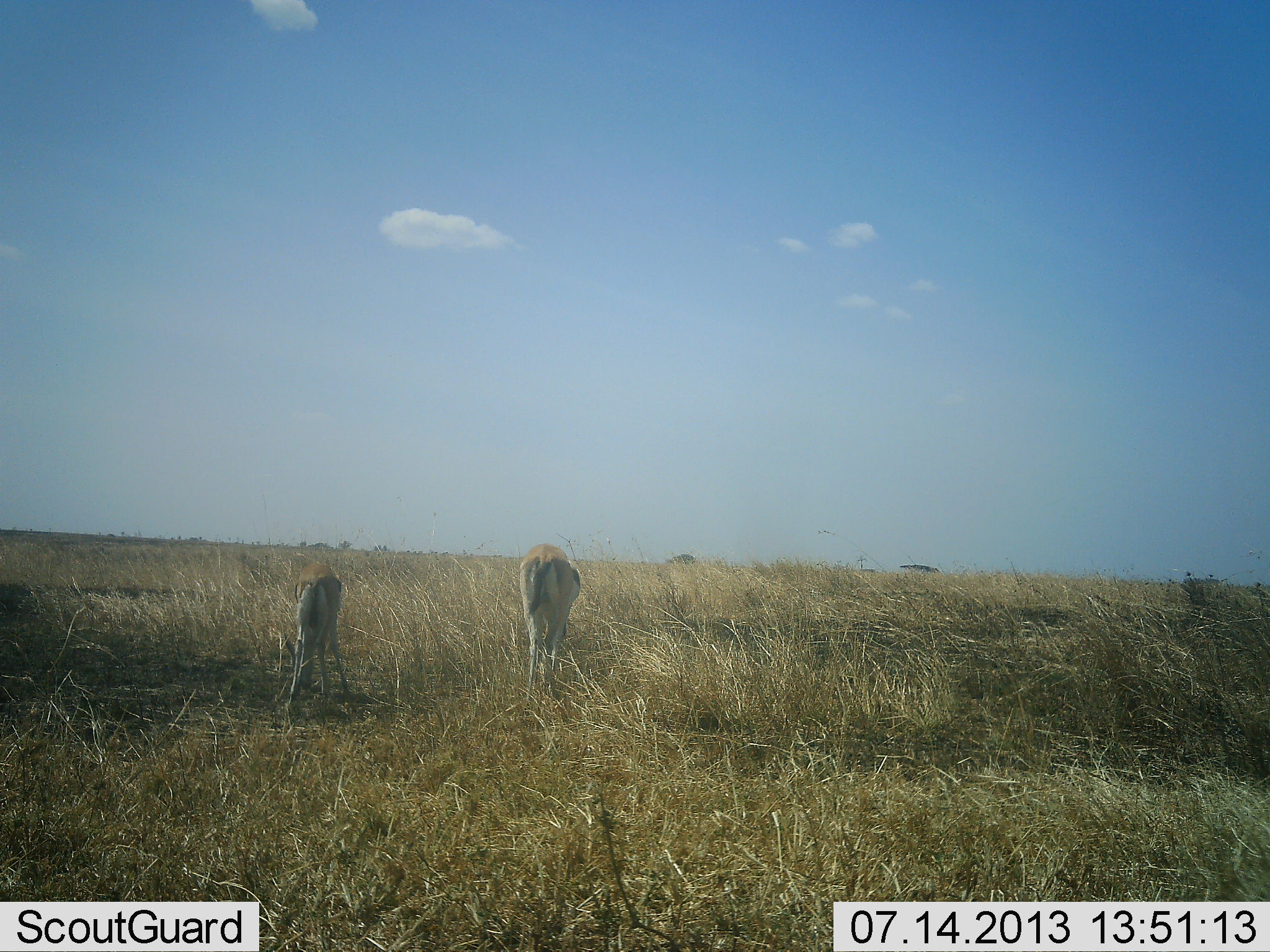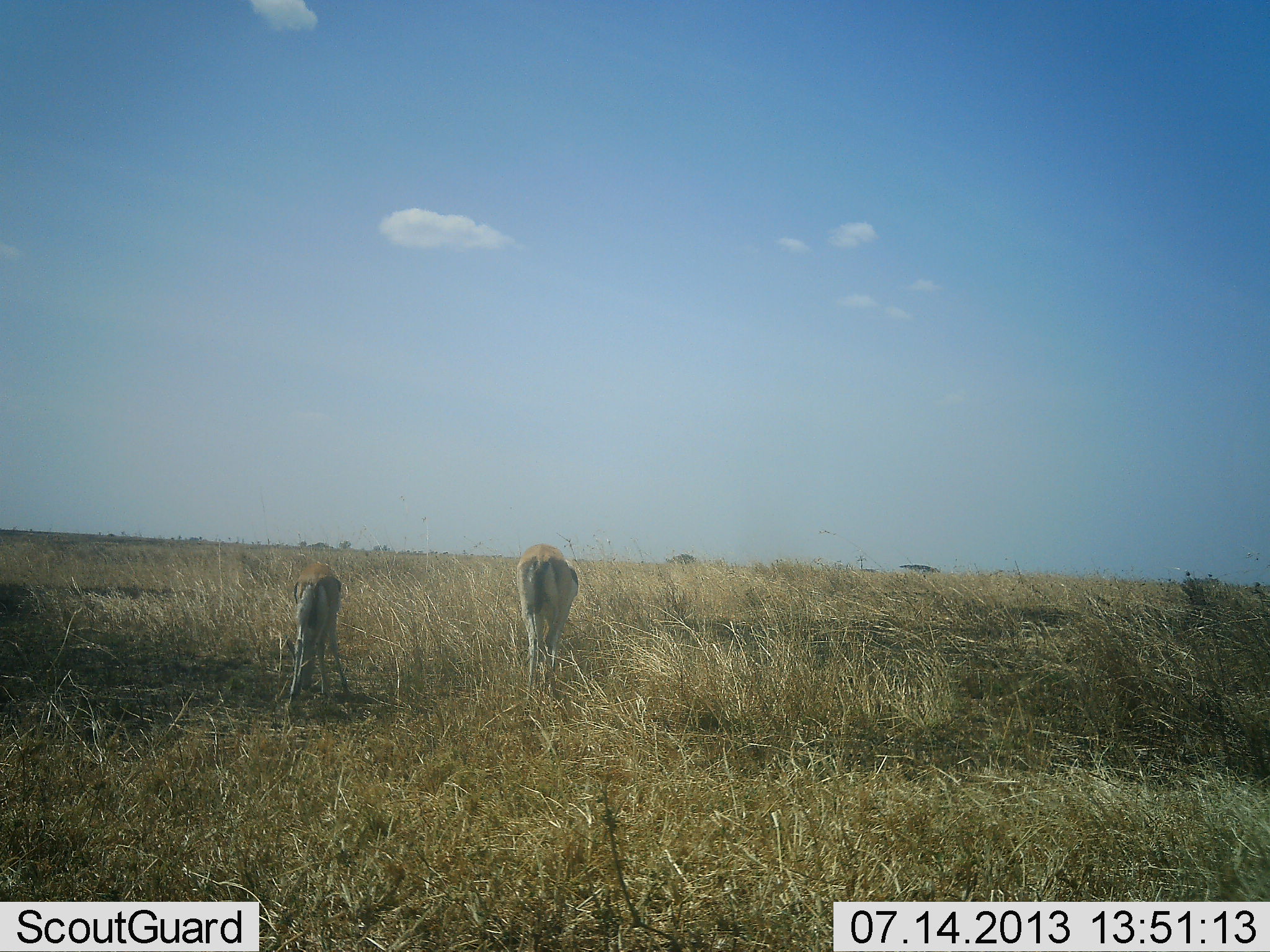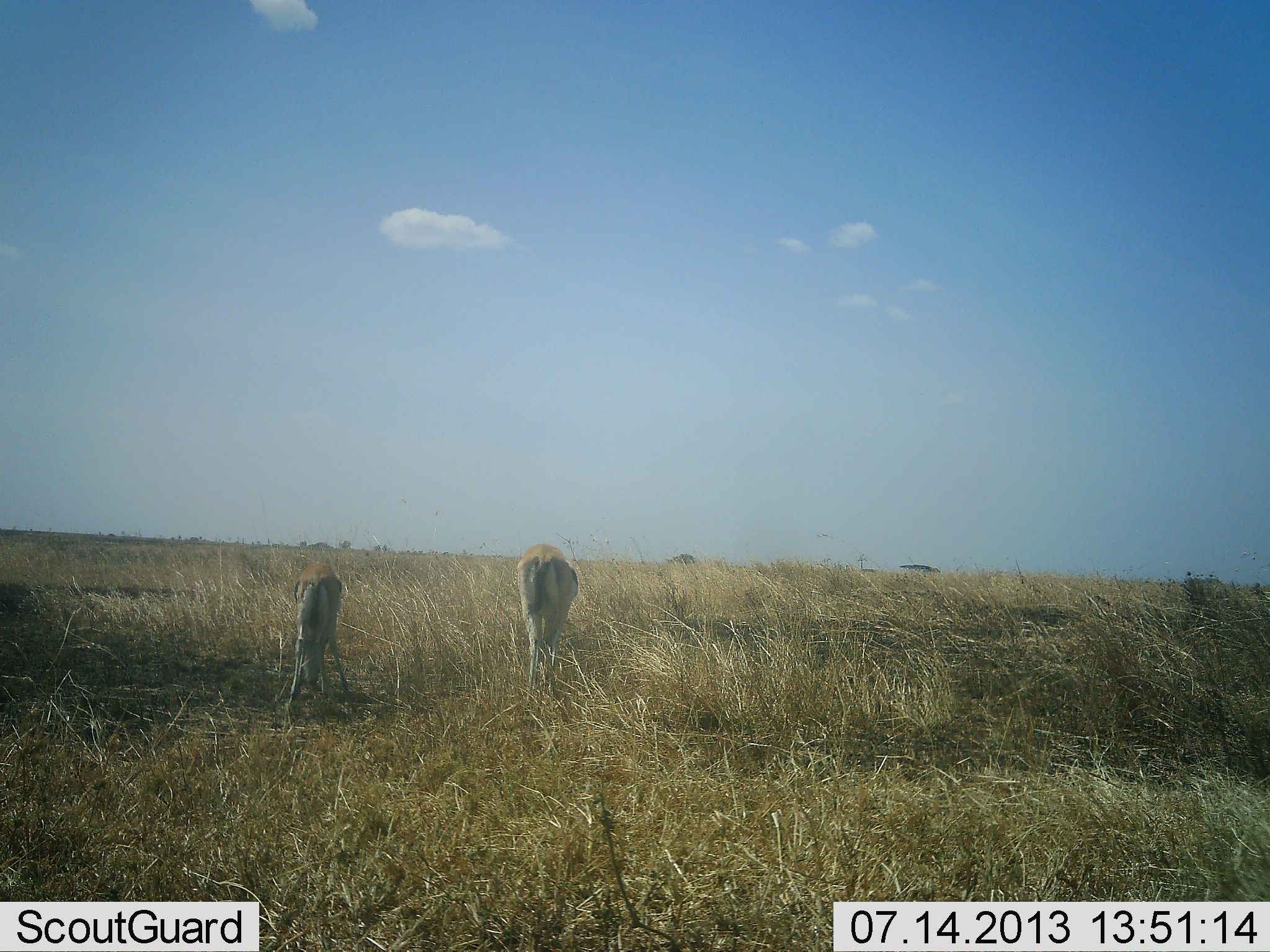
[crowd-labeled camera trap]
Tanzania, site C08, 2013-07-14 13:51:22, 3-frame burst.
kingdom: Animalia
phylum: Chordata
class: Mammalia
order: Artiodactyla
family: Bovidae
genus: Eudorcas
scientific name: Eudorcas thomsonii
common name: thomson's gazelle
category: gazellethomsons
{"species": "gazellethomsons (thomson's gazelle) (Eudorcas thomsonii)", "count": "2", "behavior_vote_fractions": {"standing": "41%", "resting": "0%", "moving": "0%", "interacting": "0%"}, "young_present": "6%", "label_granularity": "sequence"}